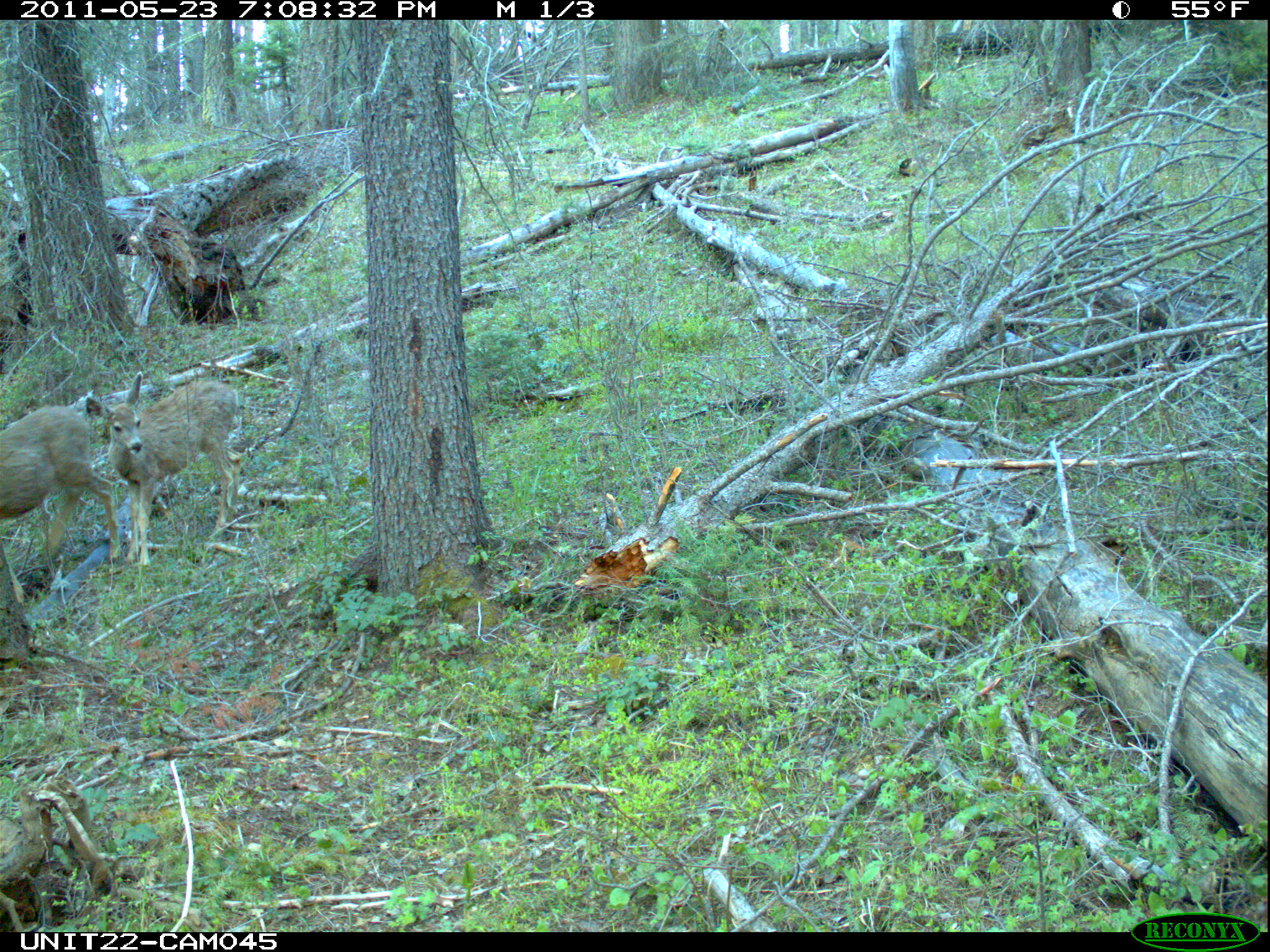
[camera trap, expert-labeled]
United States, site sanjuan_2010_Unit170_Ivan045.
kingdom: Animalia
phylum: Chordata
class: Mammalia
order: Artiodactyla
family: Cervidae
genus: Odocoileus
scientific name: Odocoileus hemionus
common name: mule deer